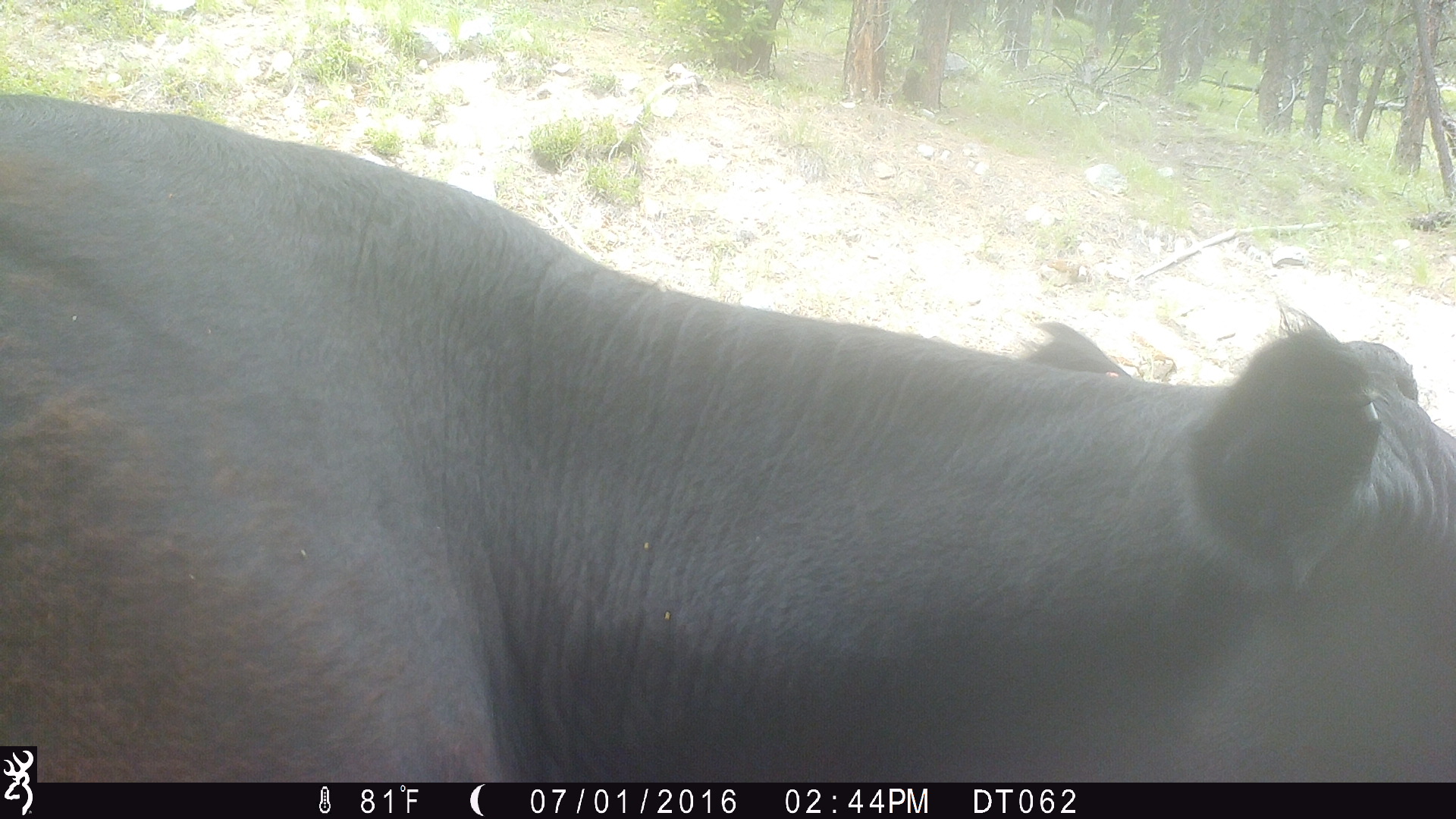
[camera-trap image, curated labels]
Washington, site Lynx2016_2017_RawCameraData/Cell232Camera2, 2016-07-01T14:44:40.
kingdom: Animalia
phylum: Chordata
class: Mammalia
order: Artiodactyla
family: Bovidae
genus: Bos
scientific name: Bos taurus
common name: domestic cattle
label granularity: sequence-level